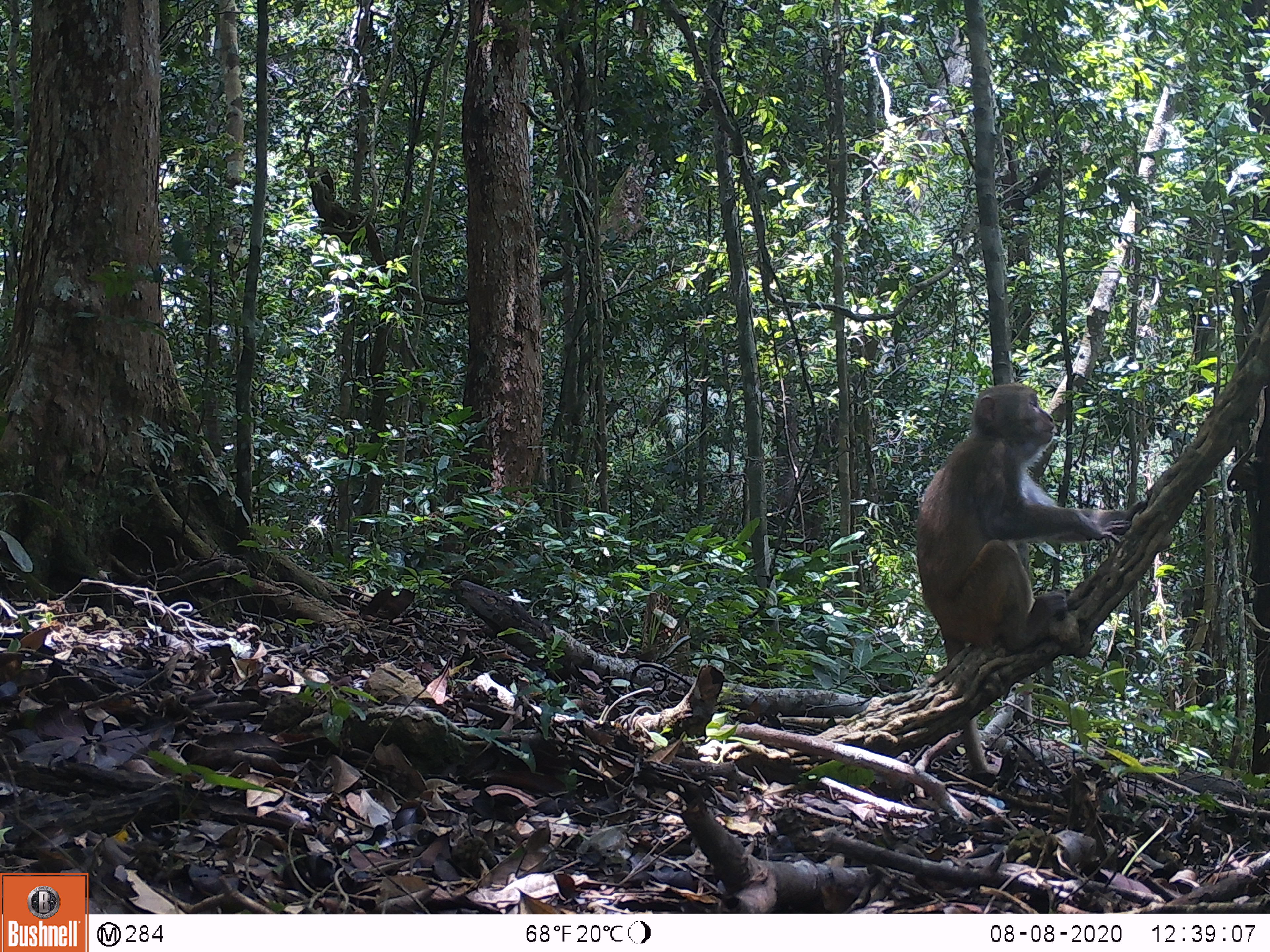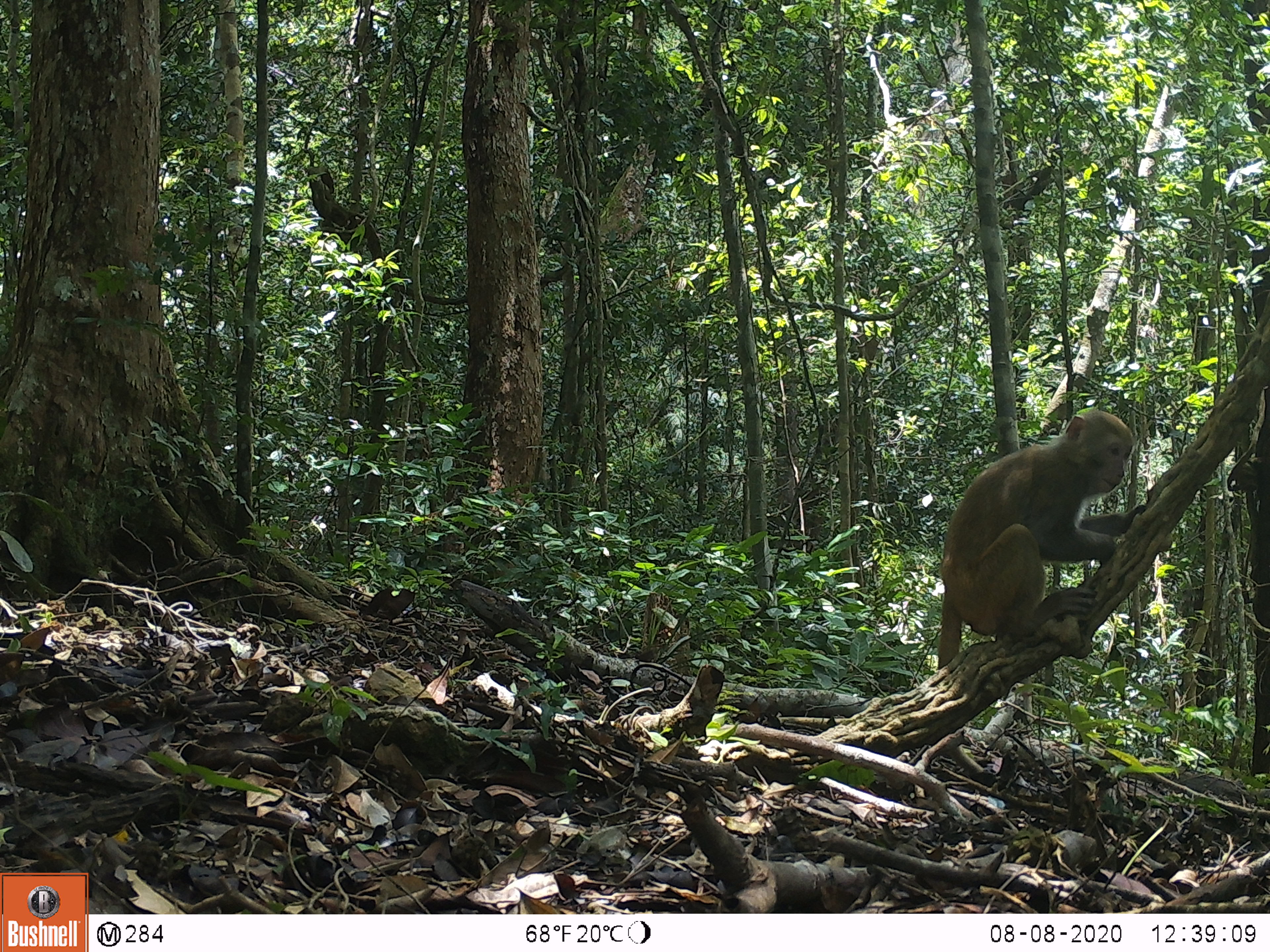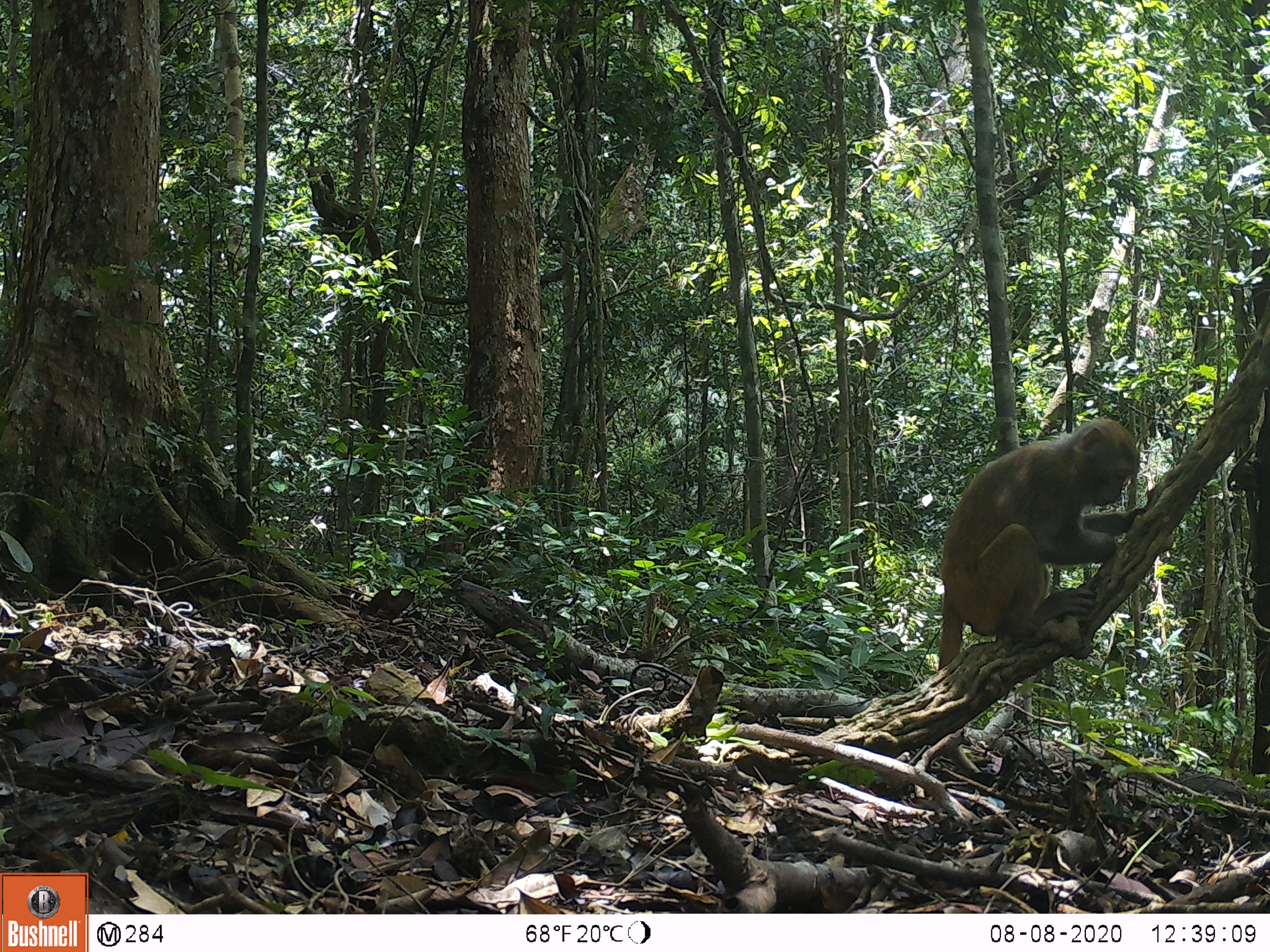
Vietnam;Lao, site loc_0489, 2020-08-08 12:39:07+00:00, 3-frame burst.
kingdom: Animalia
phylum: Chordata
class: Mammalia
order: Primates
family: Cercopithecidae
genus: Macaca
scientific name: Macaca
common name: macaques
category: assam or rhesus macaque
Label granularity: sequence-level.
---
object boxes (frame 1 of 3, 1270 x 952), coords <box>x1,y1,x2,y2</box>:
assam or rhesus macaque: <box>911,380,1133,778</box>; <box>296,147,339,199</box>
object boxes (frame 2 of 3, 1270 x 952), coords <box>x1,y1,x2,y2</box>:
assam or rhesus macaque: <box>932,404,1146,787</box>; <box>296,145,337,193</box>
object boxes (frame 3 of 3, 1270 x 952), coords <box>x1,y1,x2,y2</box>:
assam or rhesus macaque: <box>935,415,1144,775</box>; <box>301,146,337,204</box>